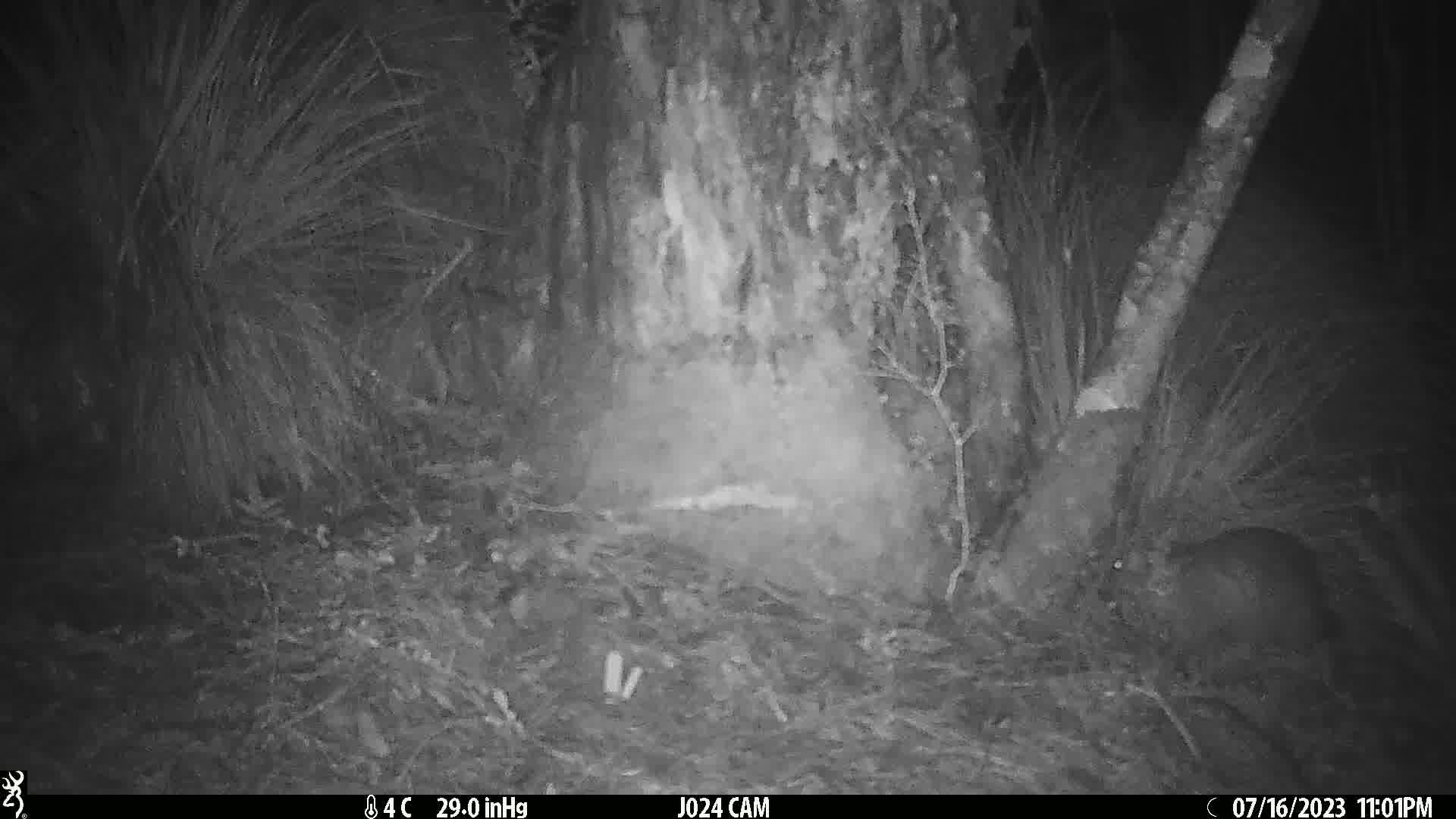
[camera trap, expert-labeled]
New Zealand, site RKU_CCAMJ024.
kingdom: Animalia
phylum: Chordata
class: Mammalia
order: Diprotodontia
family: Phalangeridae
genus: Trichosurus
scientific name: Trichosurus vulpecula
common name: common brushtail possum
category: possum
Possum (common brushtail possum) (Trichosurus vulpecula).